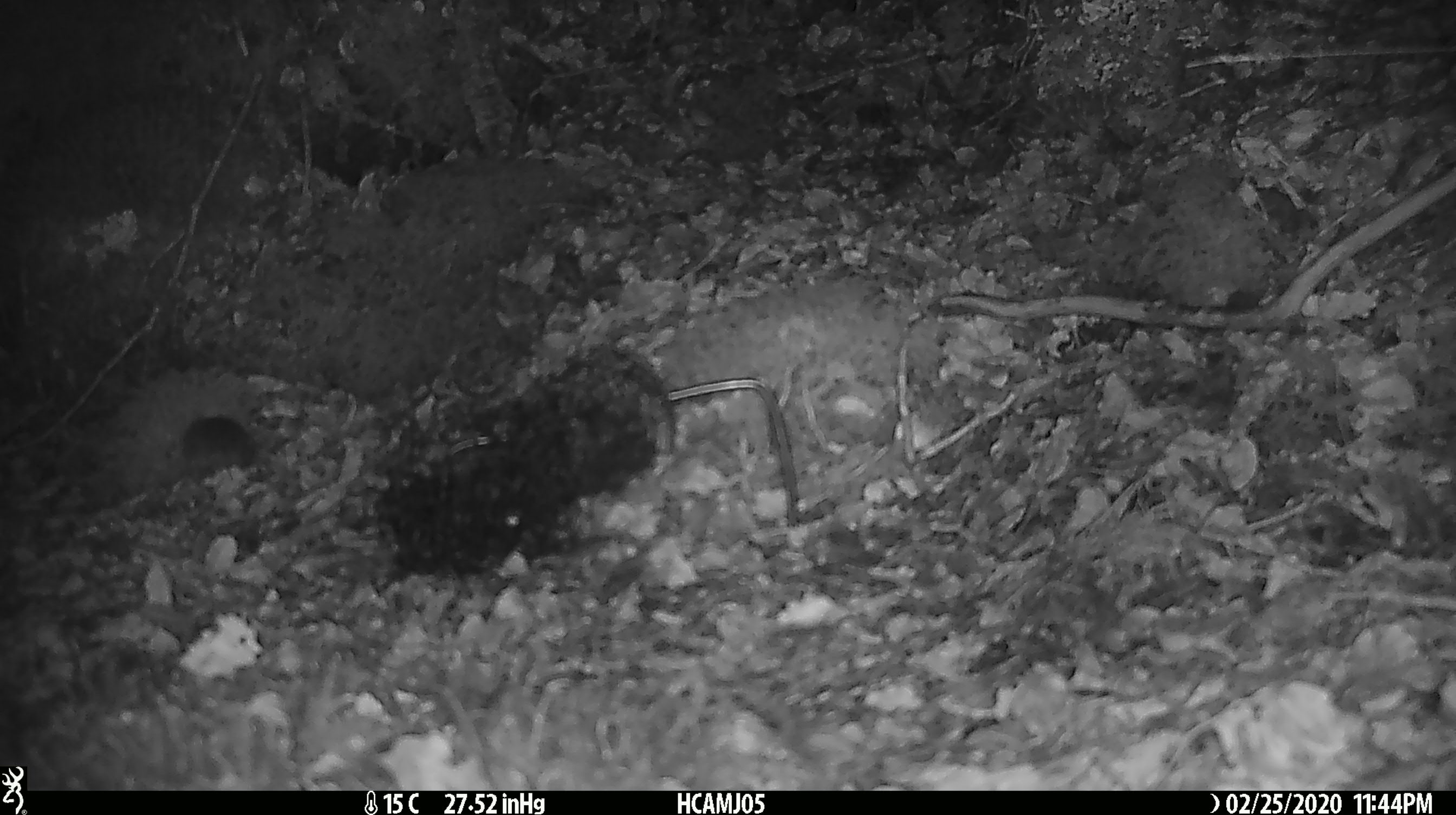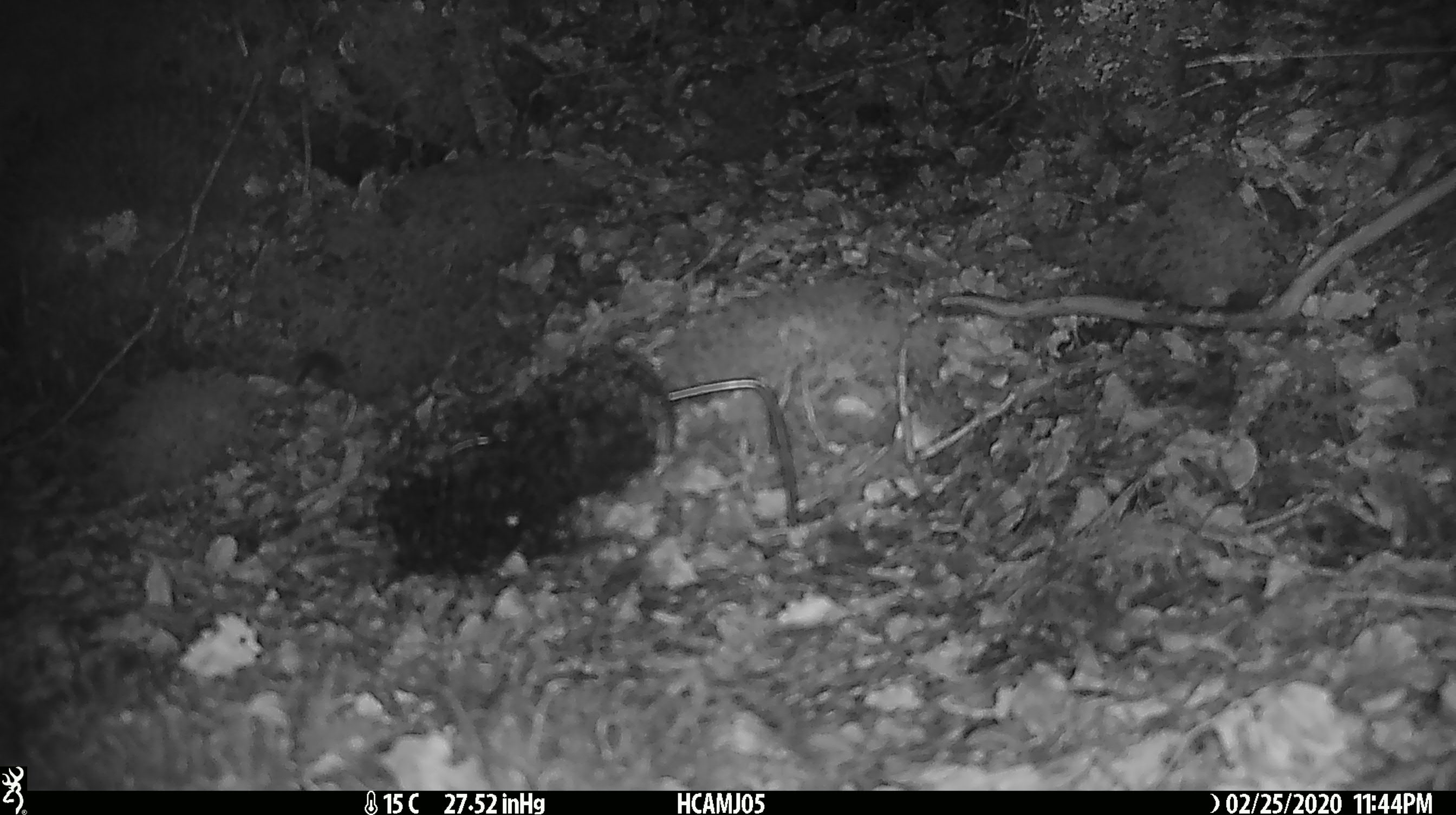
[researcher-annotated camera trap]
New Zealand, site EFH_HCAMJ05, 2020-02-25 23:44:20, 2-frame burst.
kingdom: Animalia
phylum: Chordata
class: Mammalia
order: Rodentia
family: Muridae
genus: Mus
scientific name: Mus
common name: mouse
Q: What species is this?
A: Mouse (Mus).